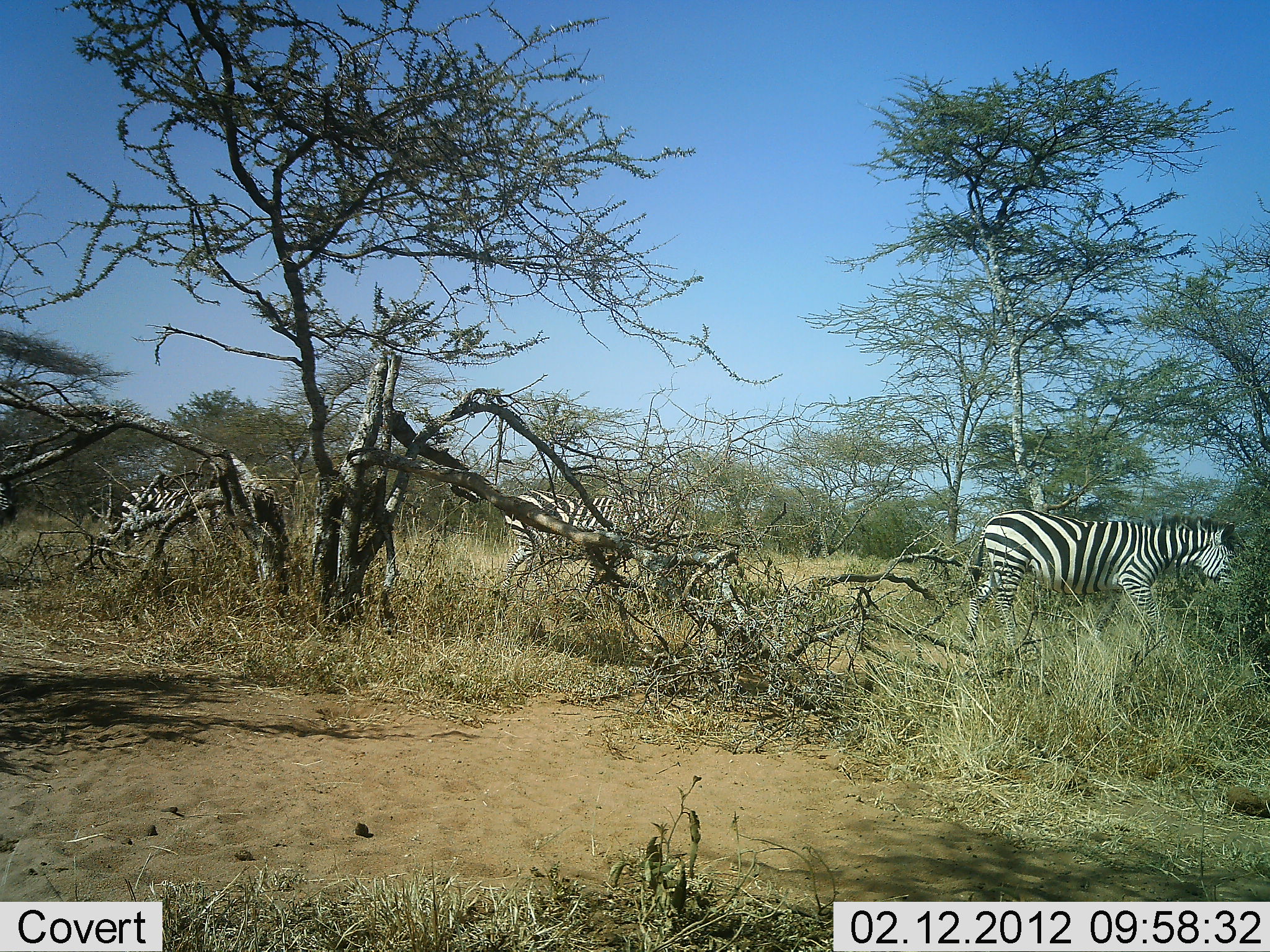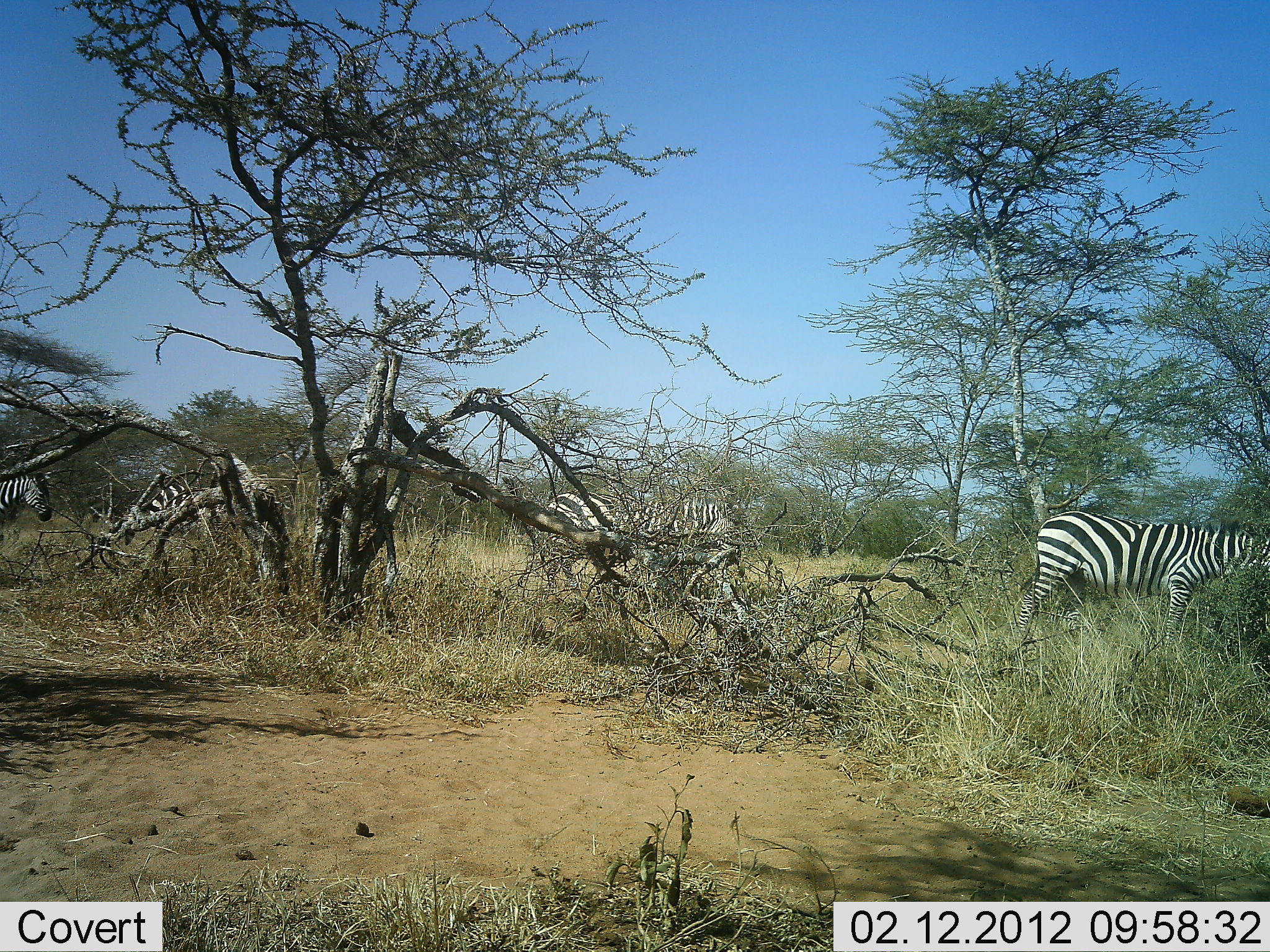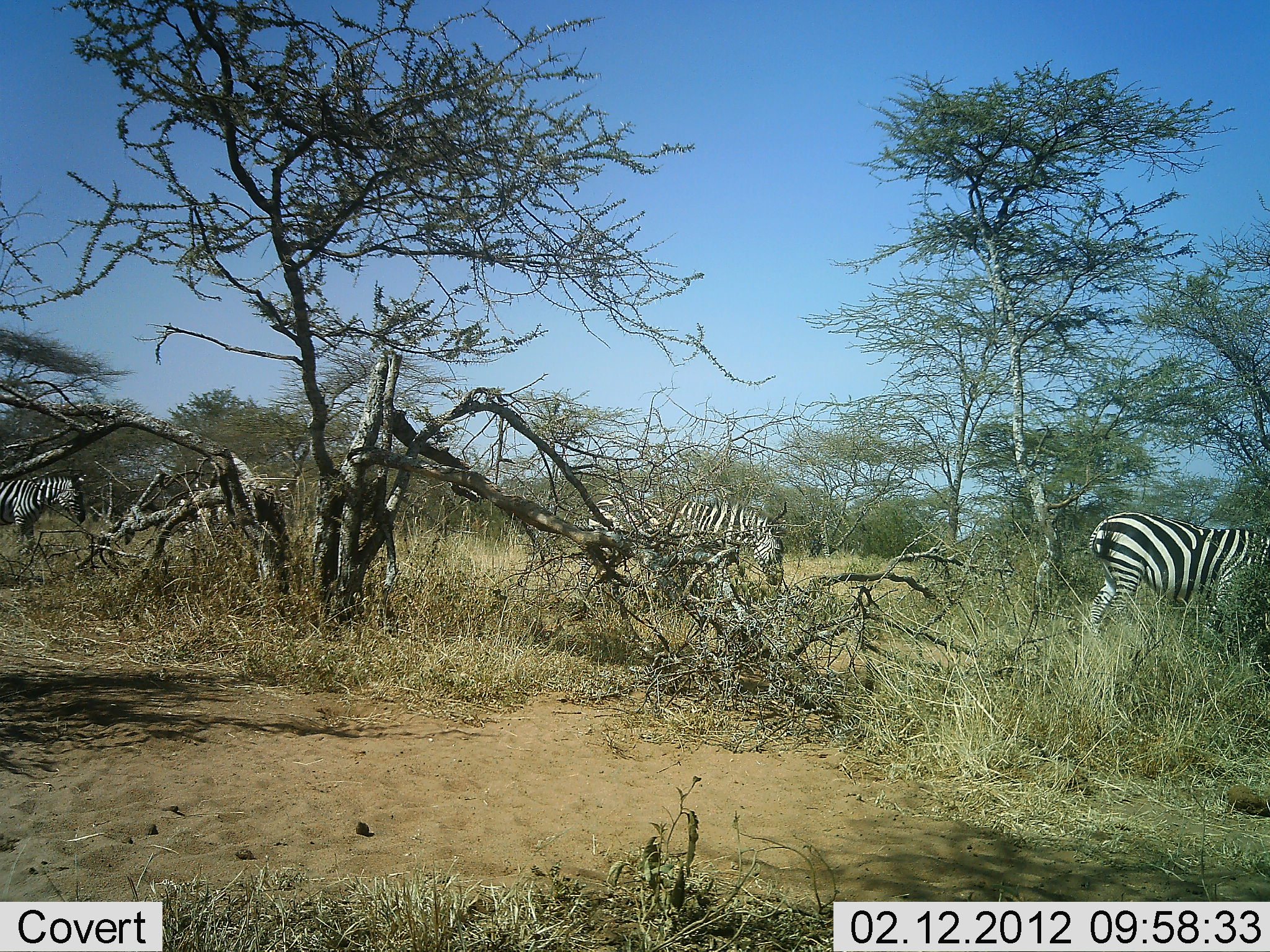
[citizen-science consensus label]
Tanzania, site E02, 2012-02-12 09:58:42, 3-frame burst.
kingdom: Animalia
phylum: Chordata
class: Mammalia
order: Perissodactyla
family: Equidae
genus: Equus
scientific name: Equus quagga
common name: plains zebra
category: zebra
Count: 4.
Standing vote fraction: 4%.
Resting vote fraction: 0%.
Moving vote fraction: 91%.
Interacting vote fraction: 0%.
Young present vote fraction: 0%.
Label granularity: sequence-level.